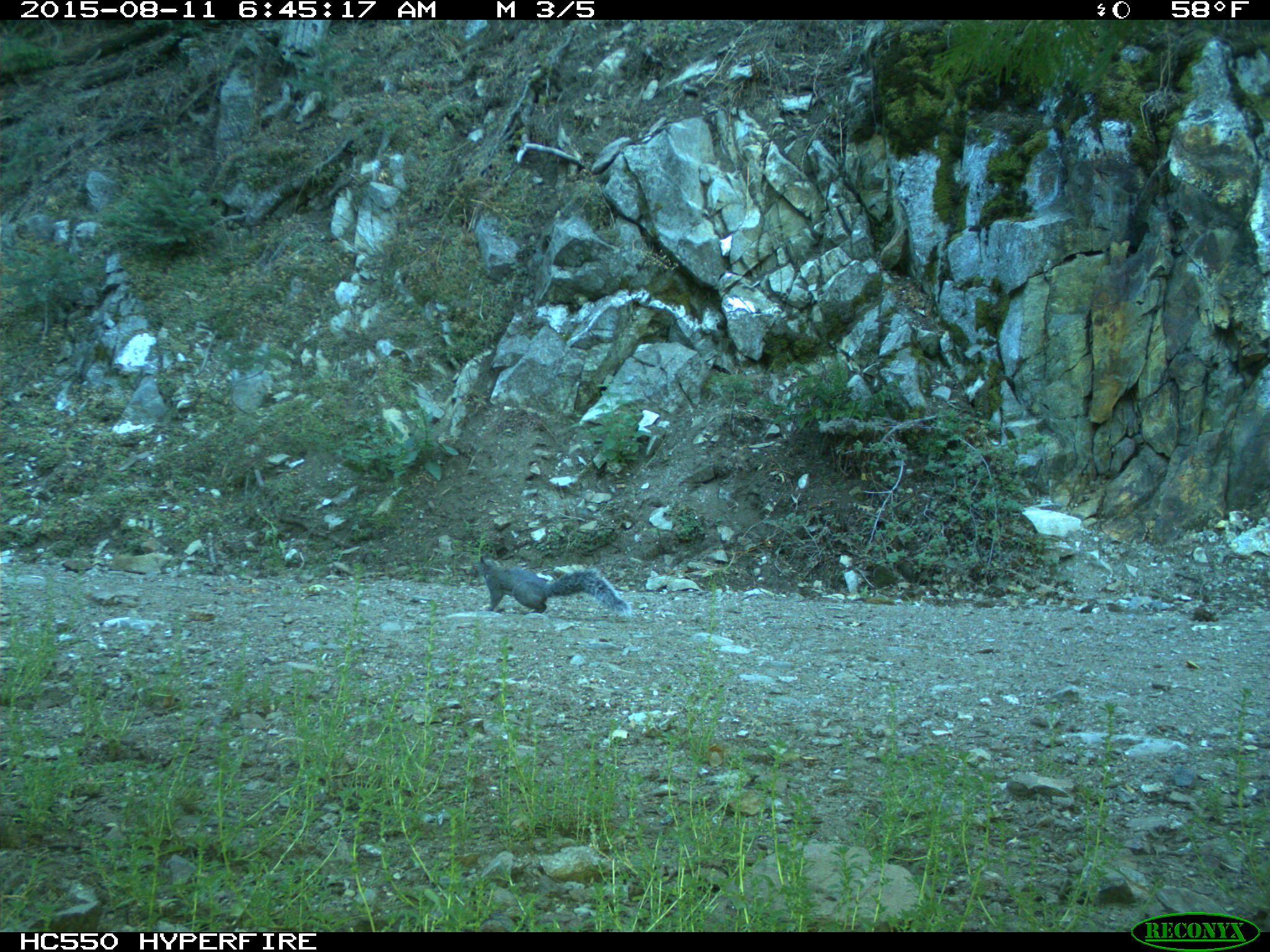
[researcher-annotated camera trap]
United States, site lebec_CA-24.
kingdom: Animalia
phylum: Chordata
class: Mammalia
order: Rodentia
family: Sciuridae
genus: Sciurus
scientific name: Sciurus carolinensis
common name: eastern gray squirrel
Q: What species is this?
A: Sciurus carolinensis (eastern gray squirrel).